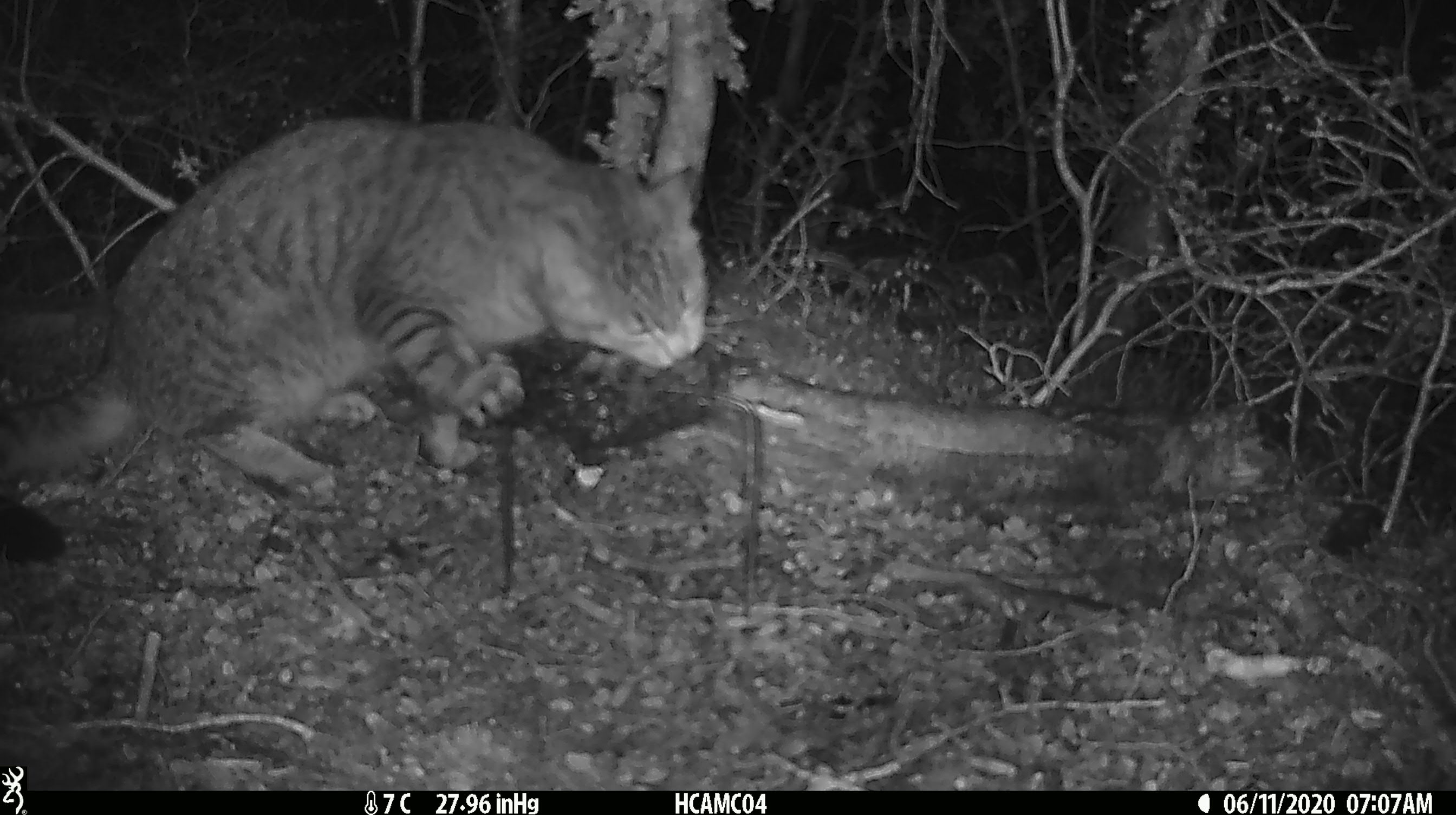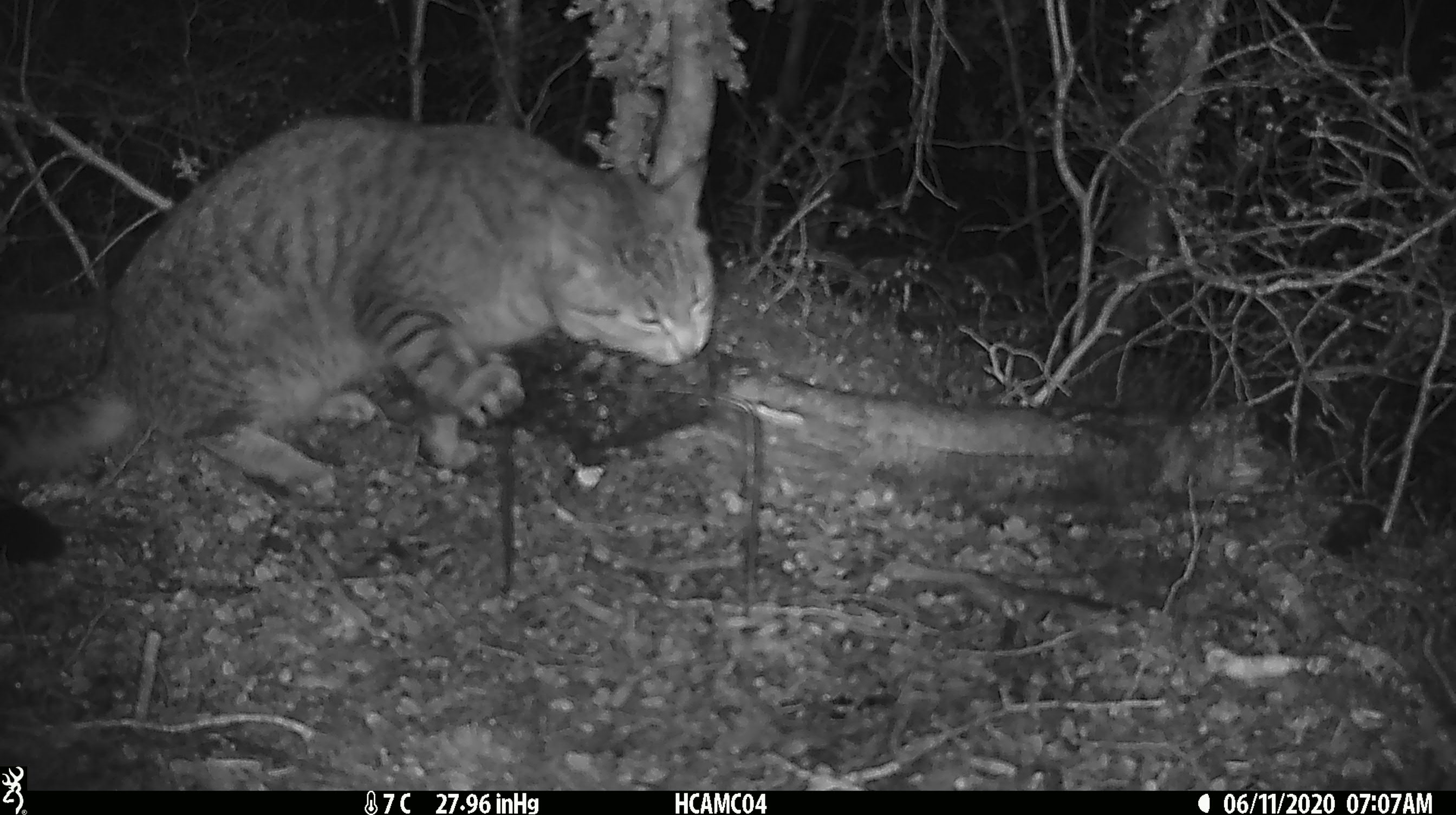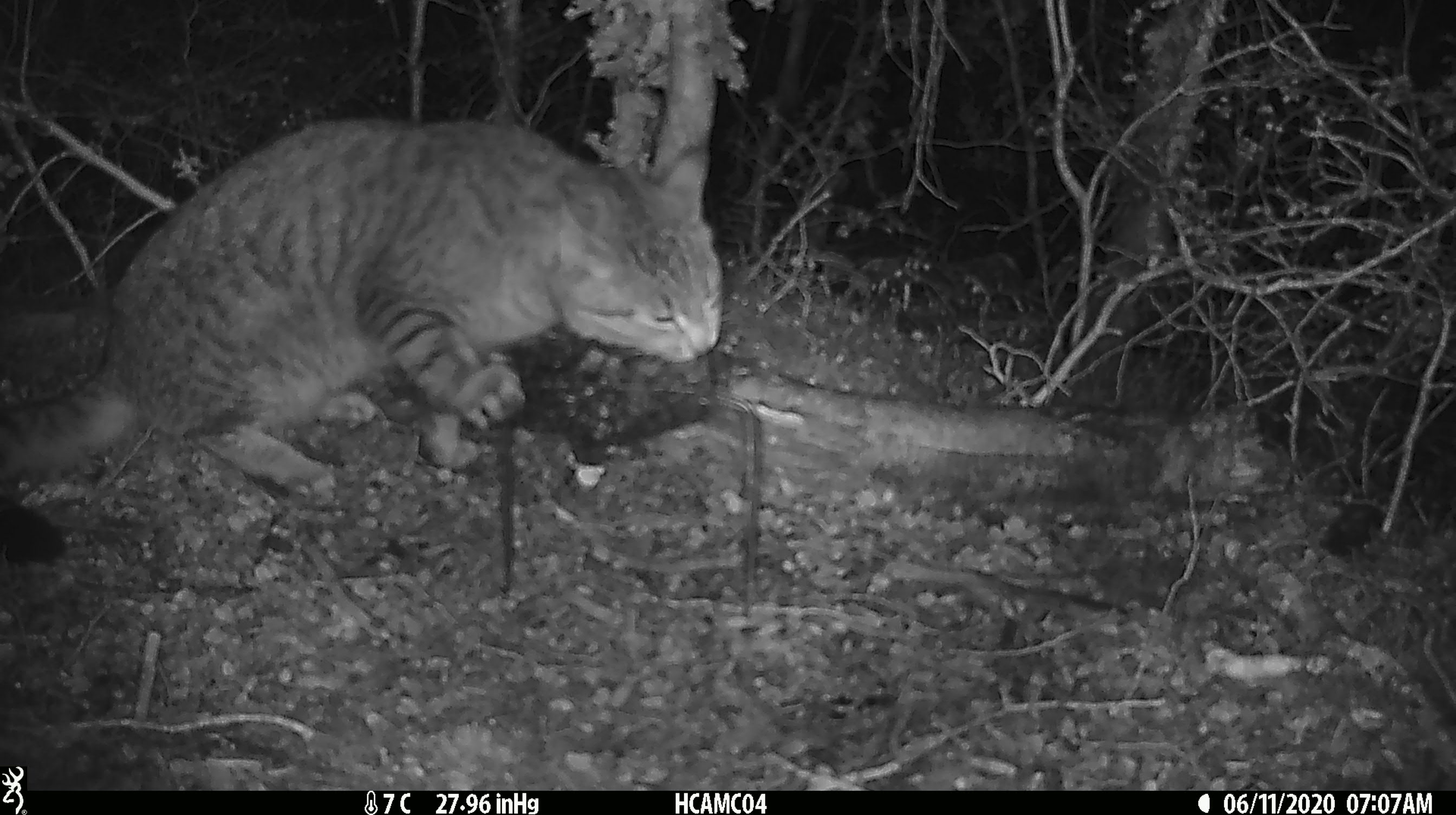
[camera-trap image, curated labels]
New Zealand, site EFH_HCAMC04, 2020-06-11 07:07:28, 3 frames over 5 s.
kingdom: Animalia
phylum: Chordata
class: Mammalia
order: Carnivora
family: Felidae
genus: Felis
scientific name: Felis catus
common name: domestic cat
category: cat